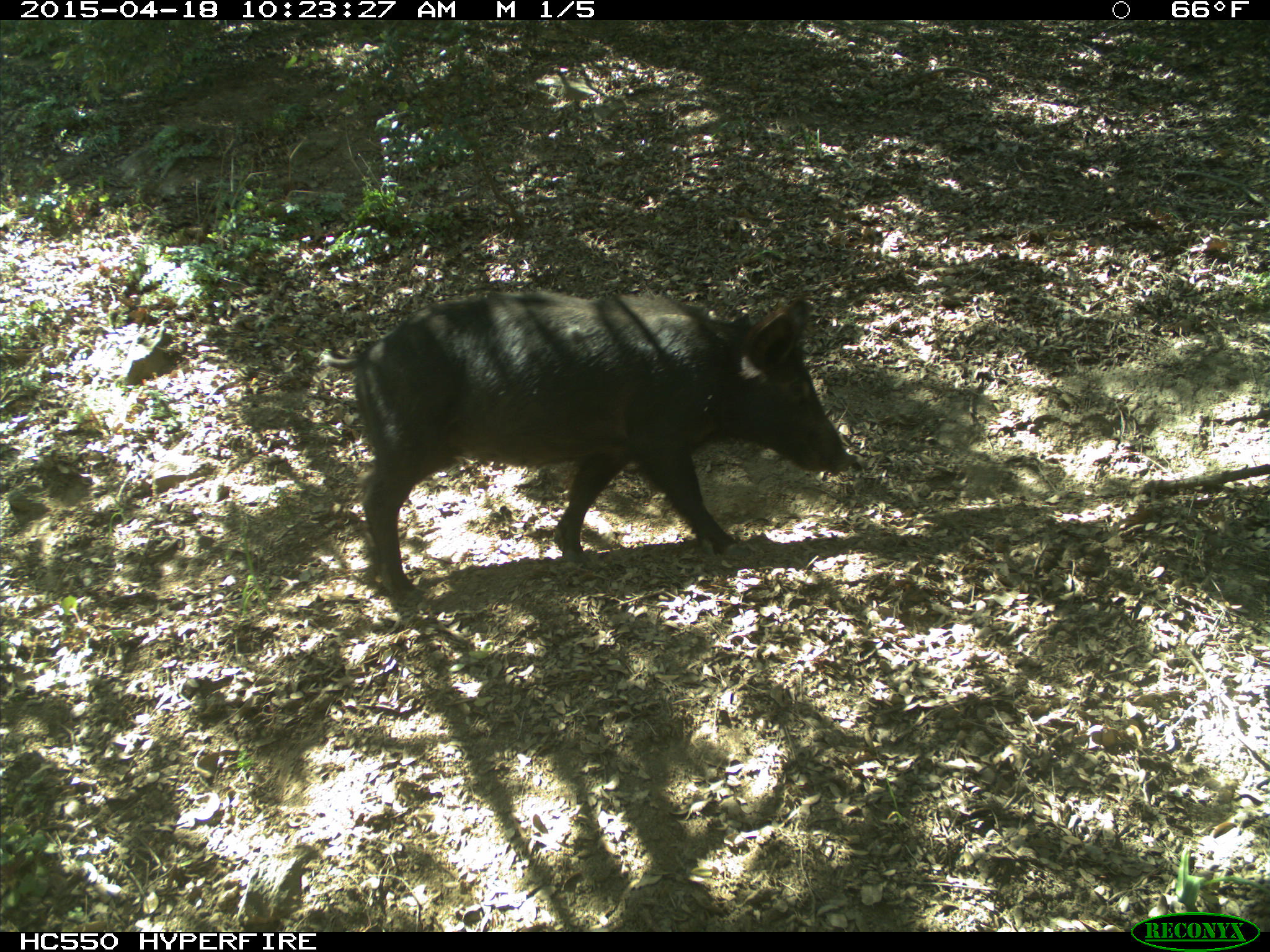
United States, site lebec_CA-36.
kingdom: Animalia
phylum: Chordata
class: Mammalia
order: Artiodactyla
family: Suidae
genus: Sus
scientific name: Sus scrofa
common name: wild boar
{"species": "Sus scrofa (wild boar)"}